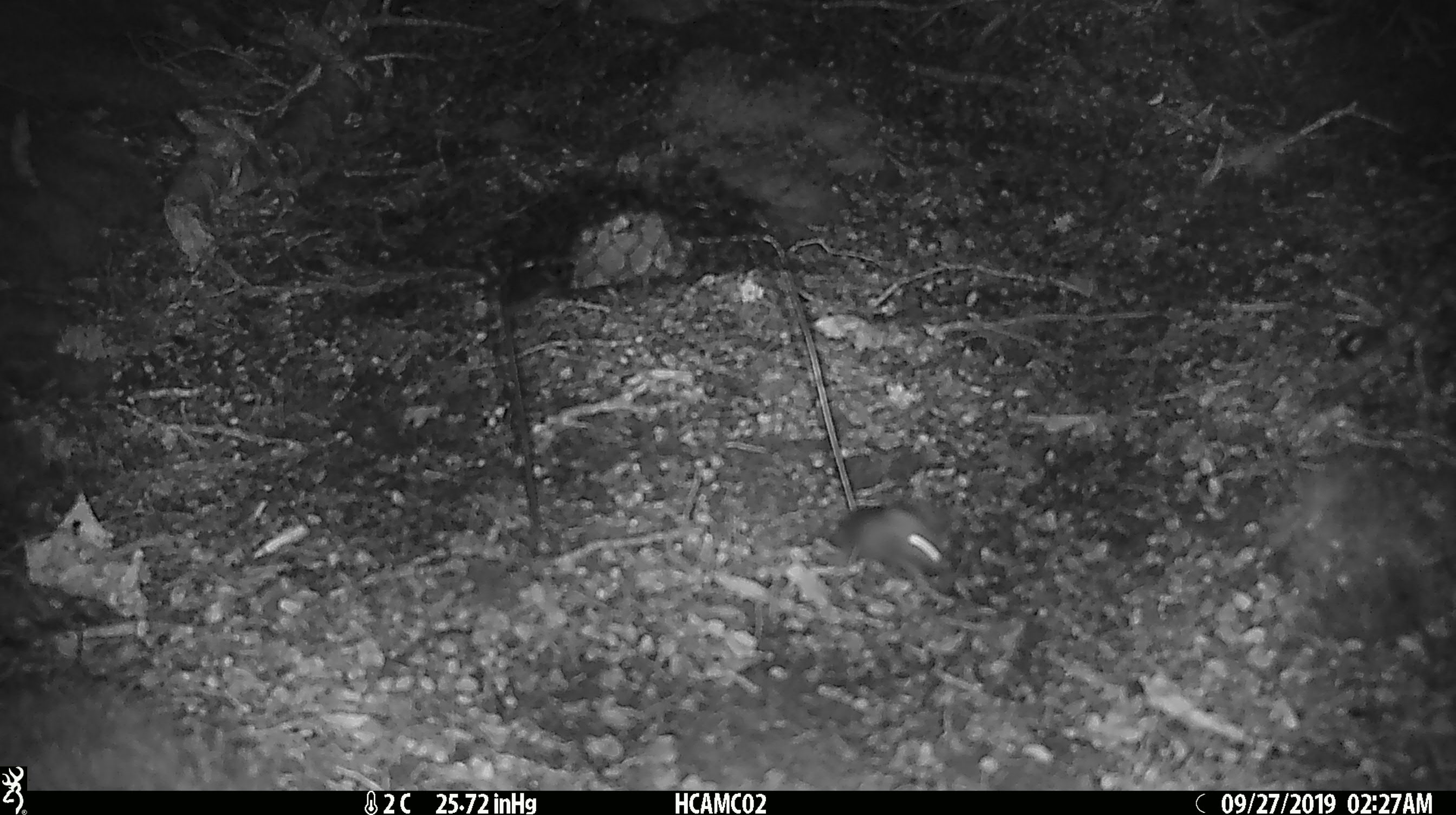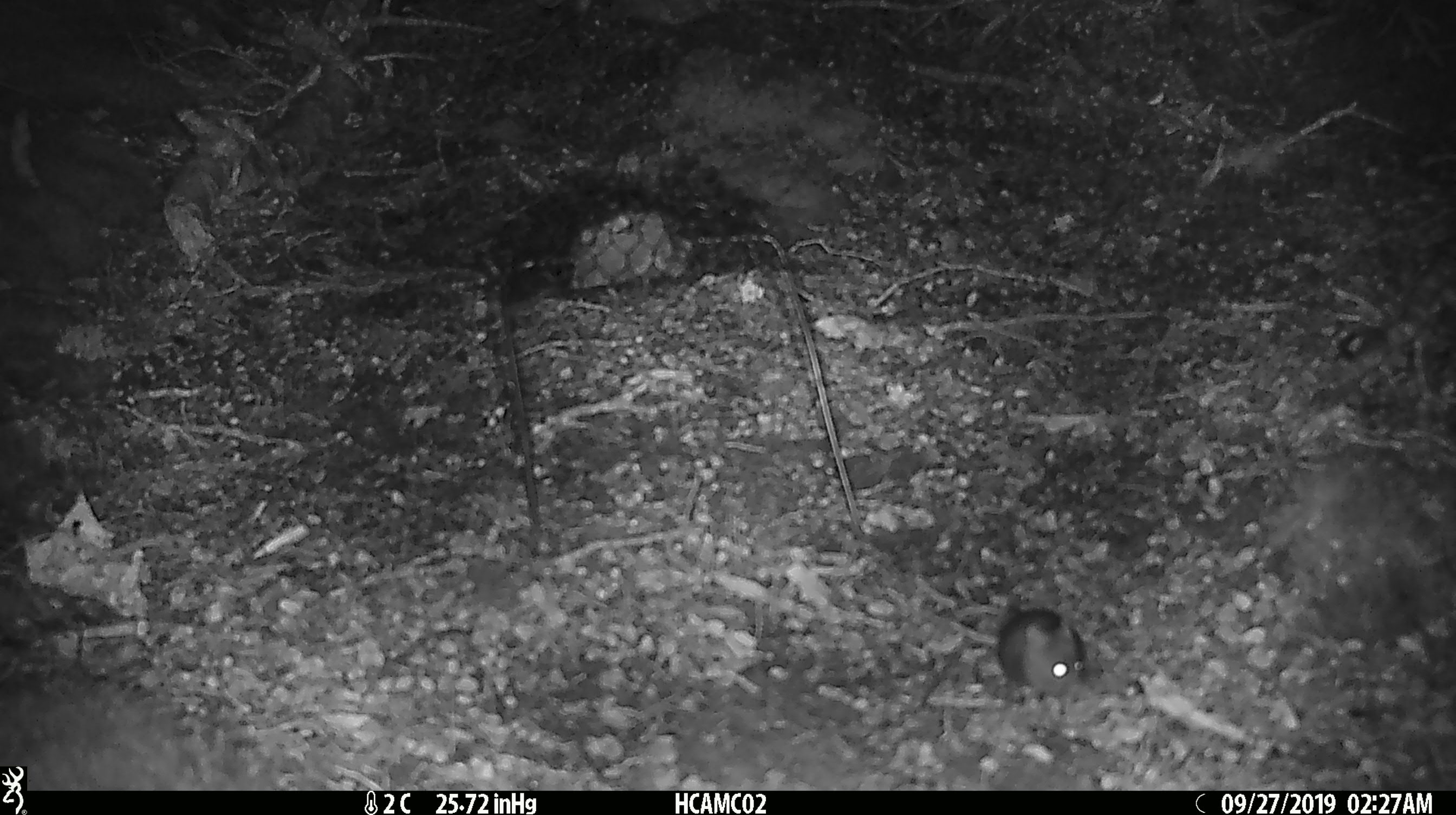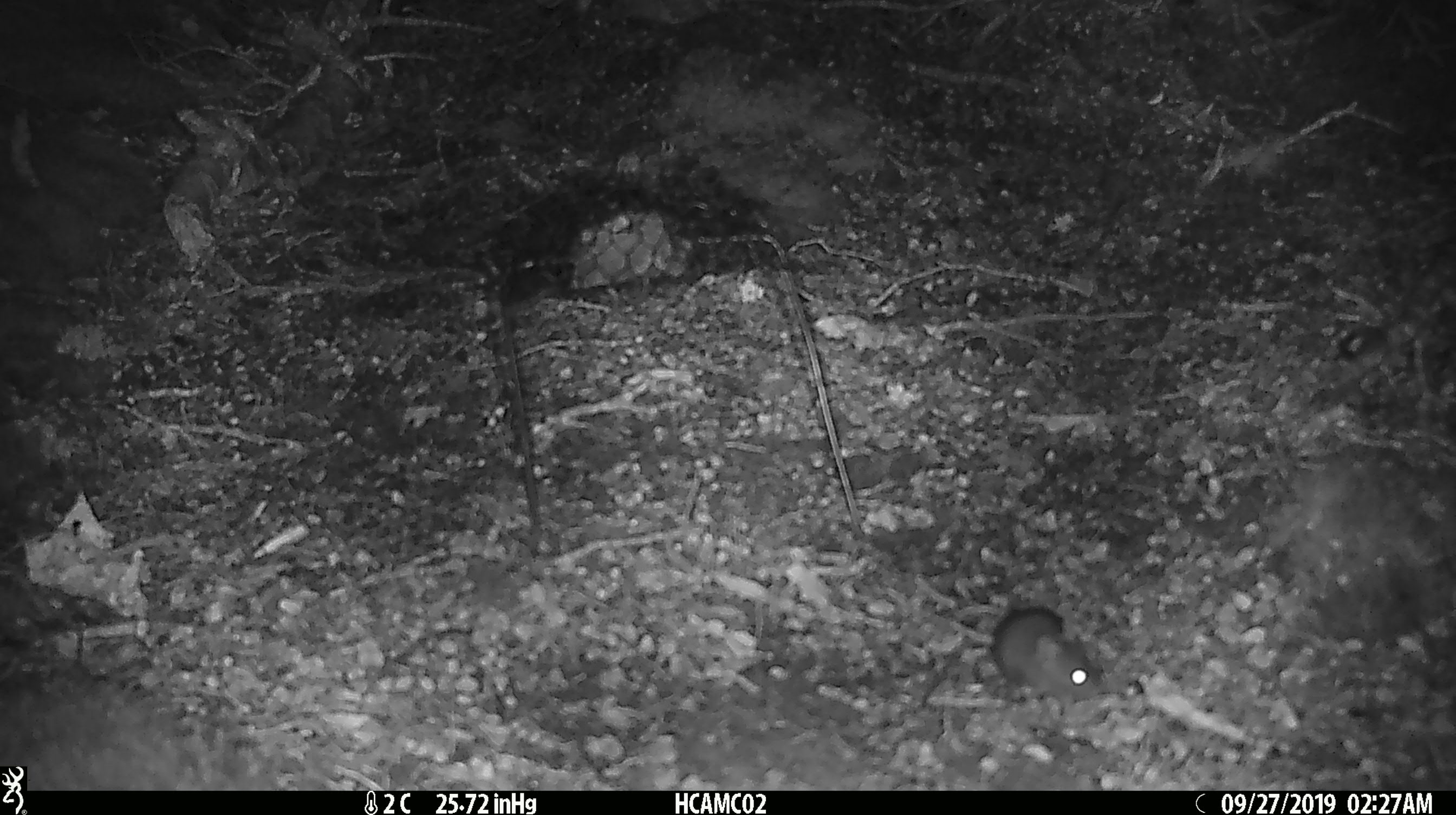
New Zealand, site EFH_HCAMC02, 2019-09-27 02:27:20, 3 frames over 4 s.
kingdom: Animalia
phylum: Chordata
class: Mammalia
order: Rodentia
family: Muridae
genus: Mus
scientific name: Mus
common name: mouse